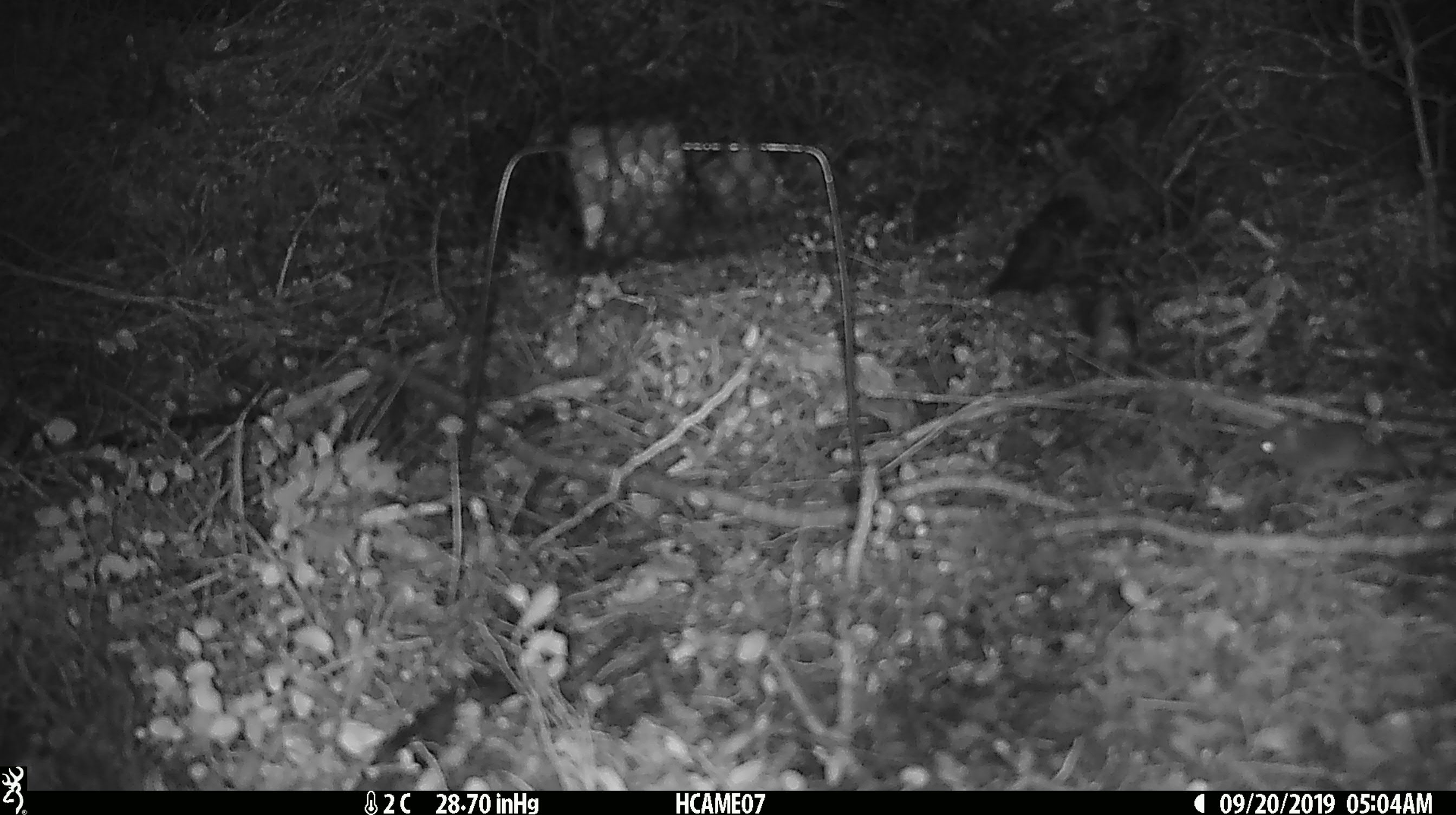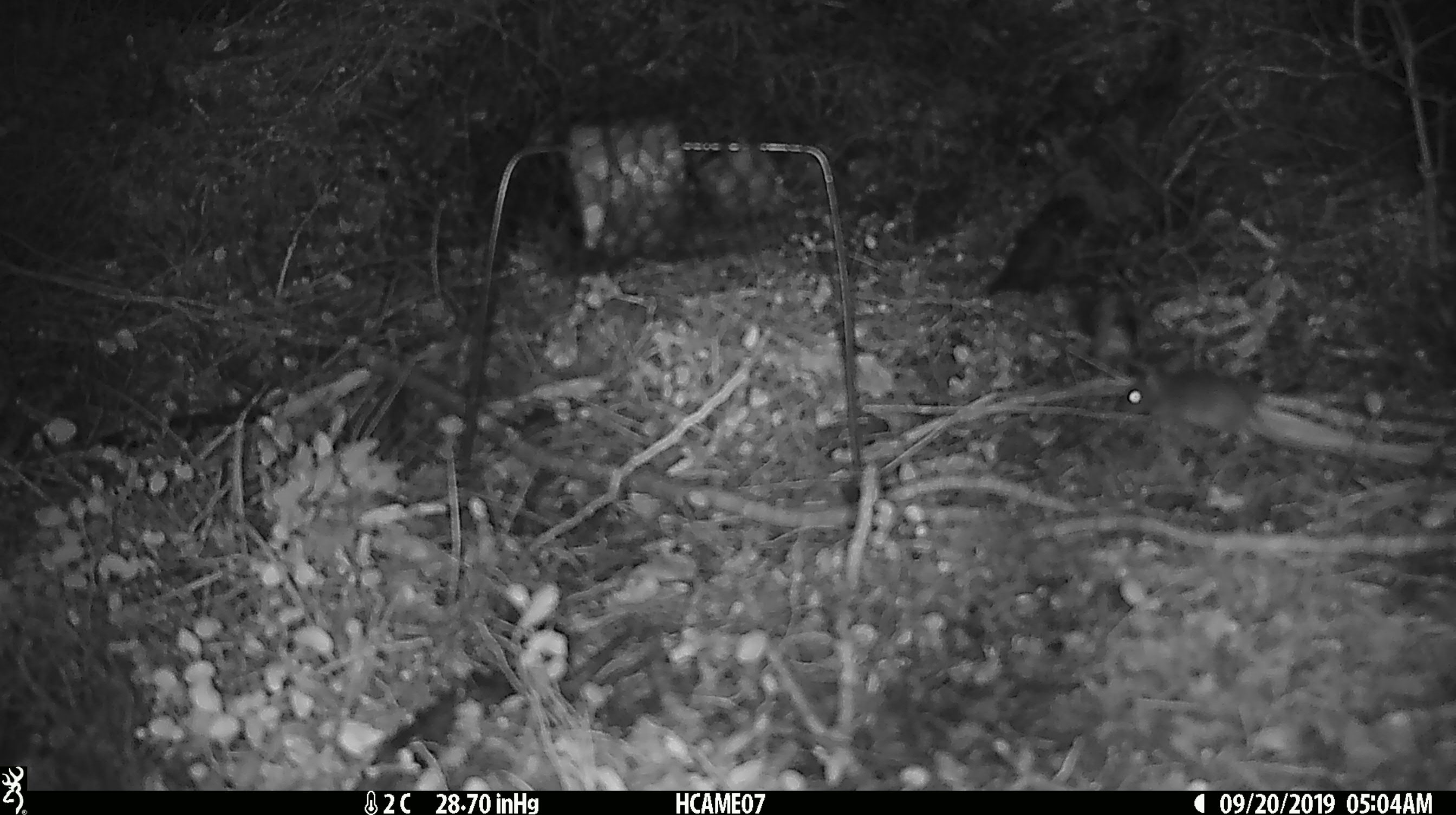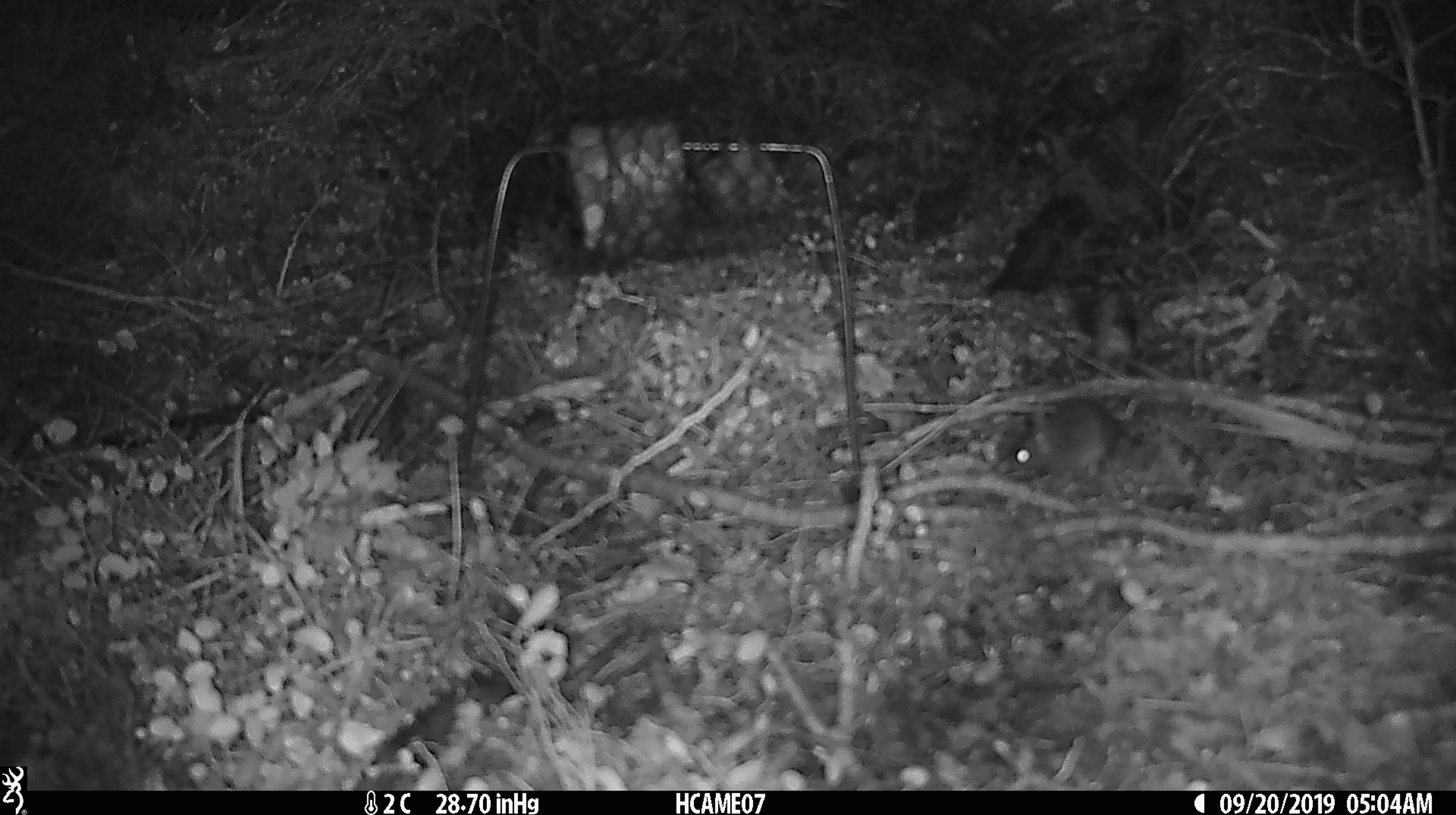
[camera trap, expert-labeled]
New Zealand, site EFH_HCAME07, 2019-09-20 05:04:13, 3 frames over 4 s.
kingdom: Animalia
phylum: Chordata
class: Mammalia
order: Rodentia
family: Muridae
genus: Mus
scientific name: Mus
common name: mouse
Mouse (Mus).